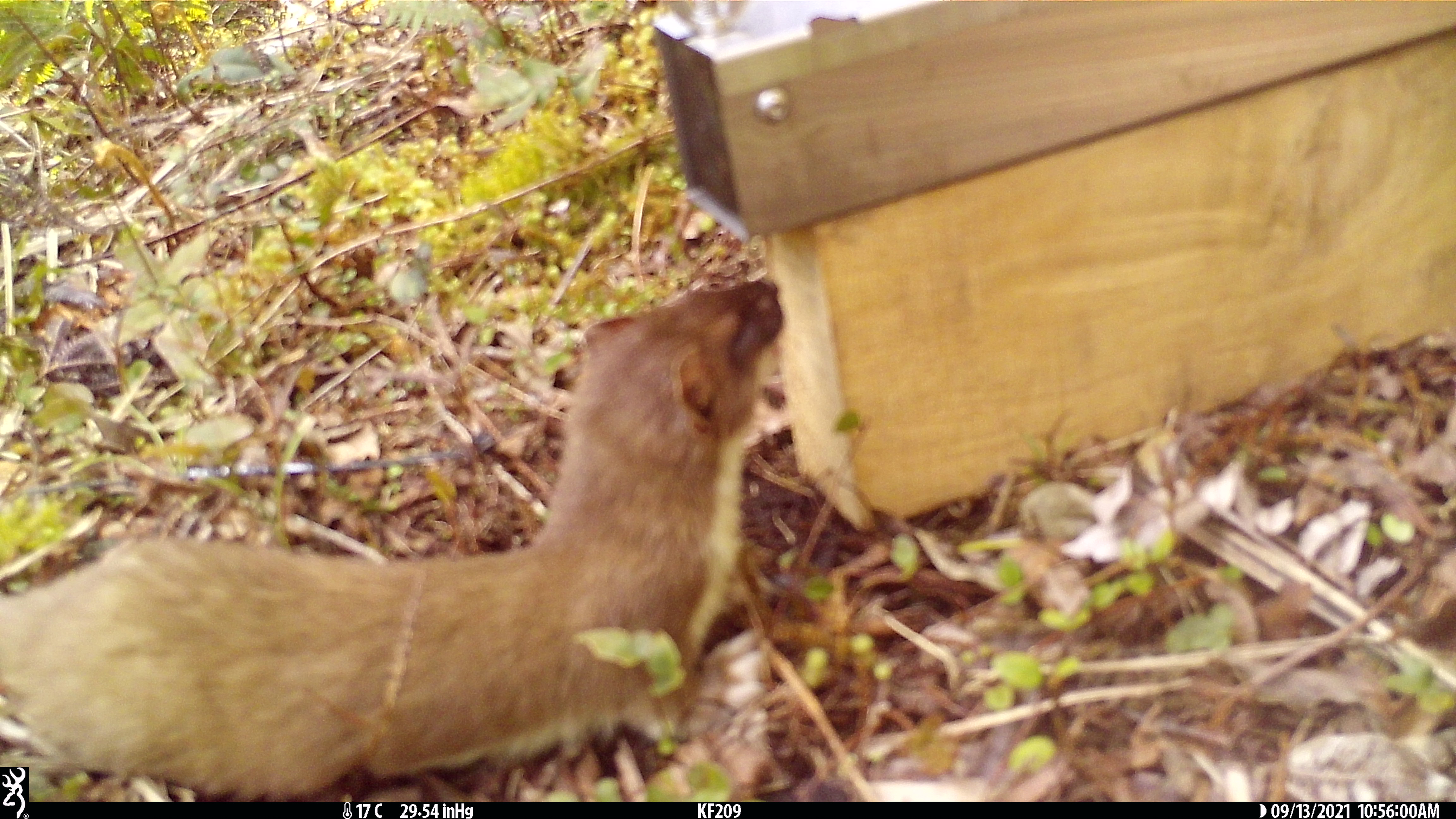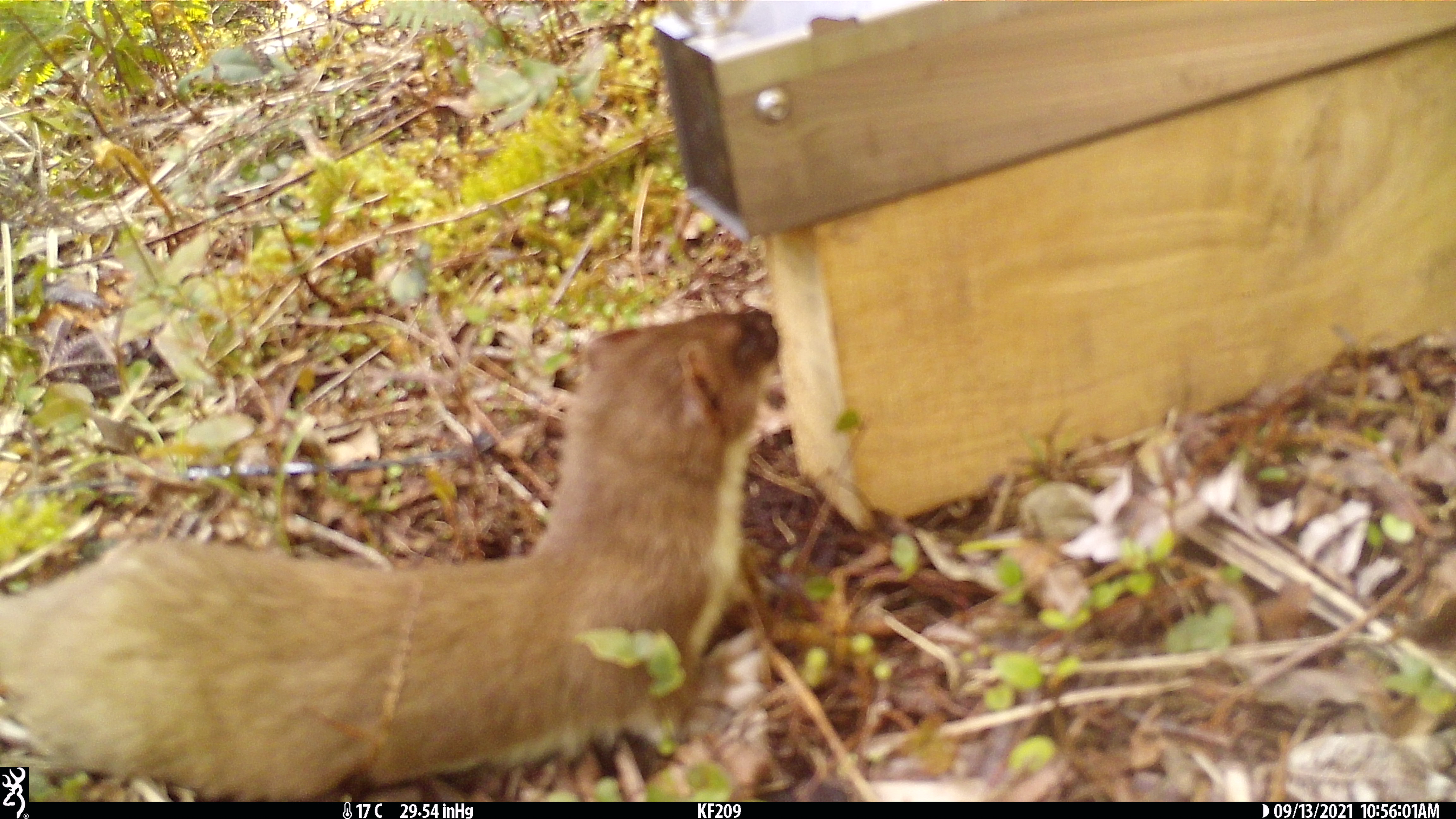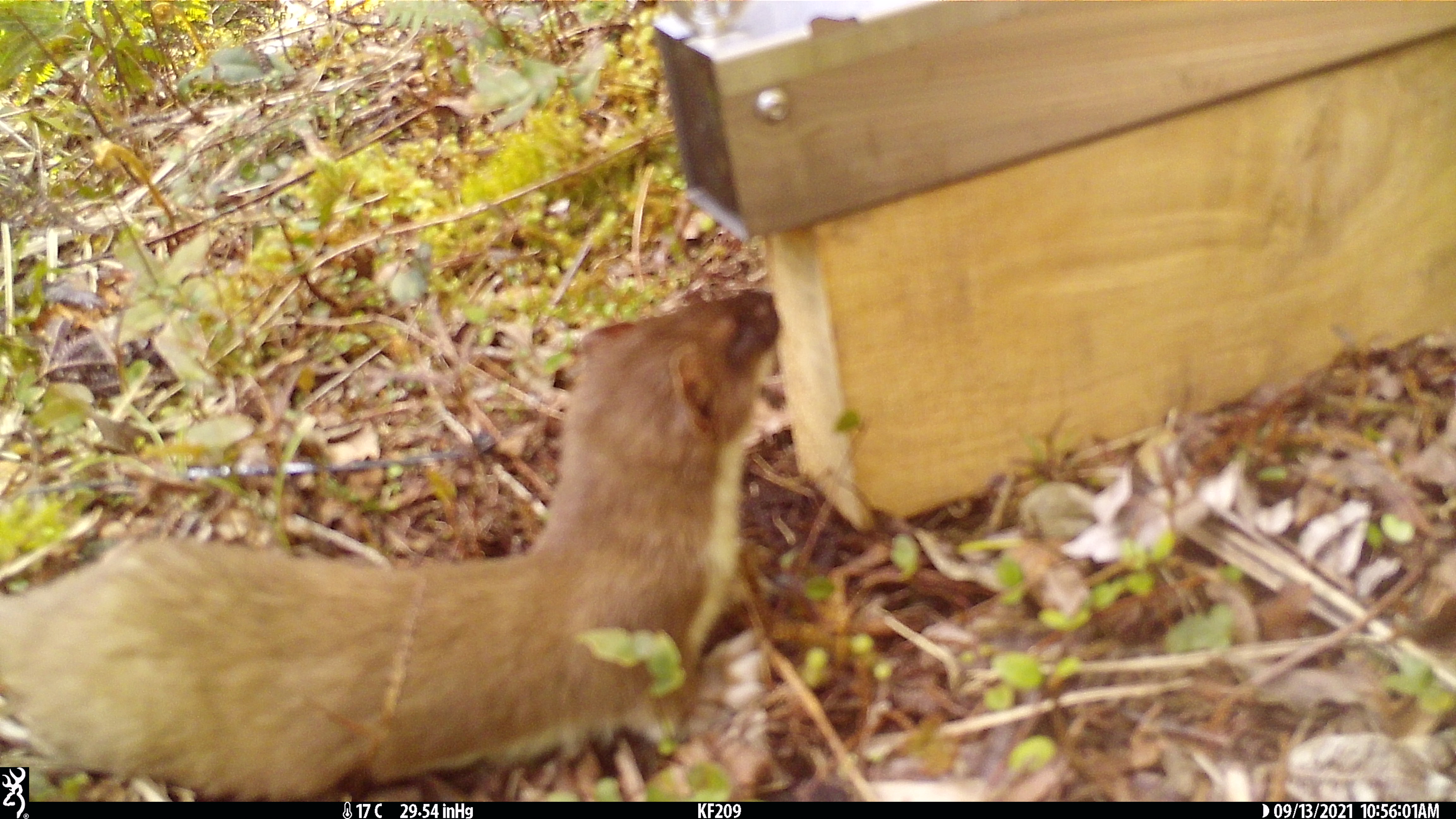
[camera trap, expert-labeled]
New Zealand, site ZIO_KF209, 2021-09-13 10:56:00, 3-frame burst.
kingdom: Animalia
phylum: Chordata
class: Mammalia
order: Carnivora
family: Mustelidae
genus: Mustela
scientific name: Mustela erminea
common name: stoat